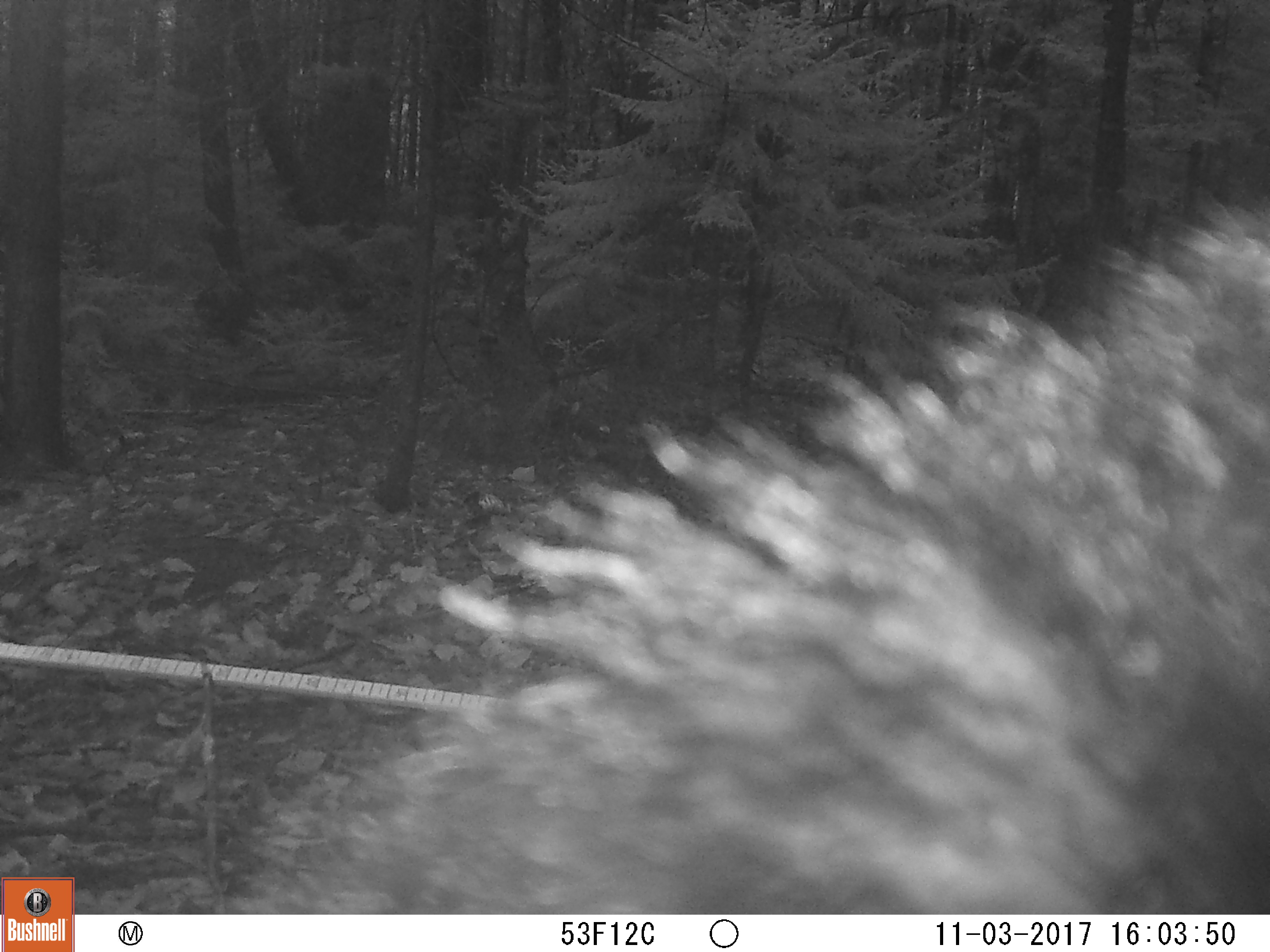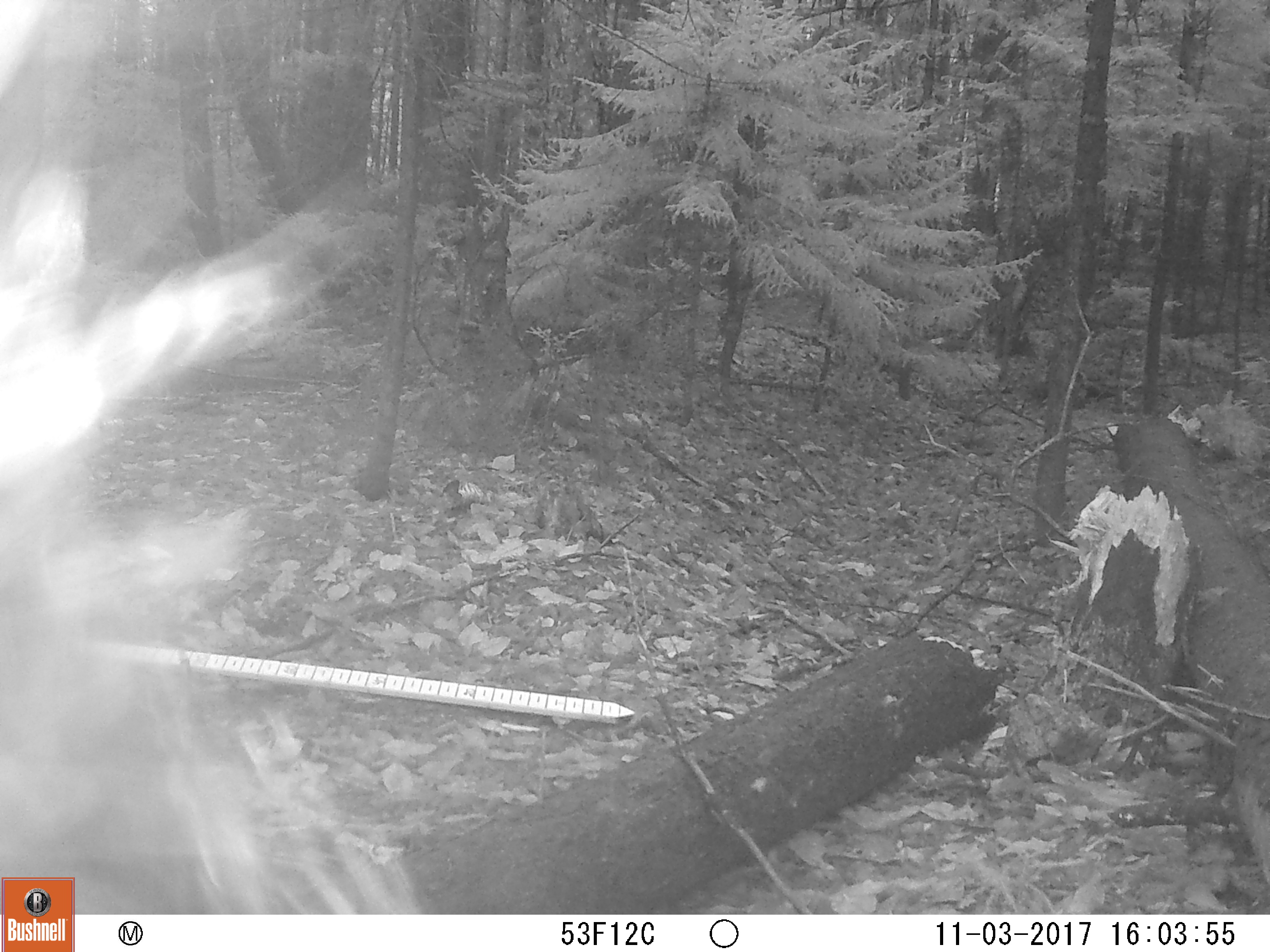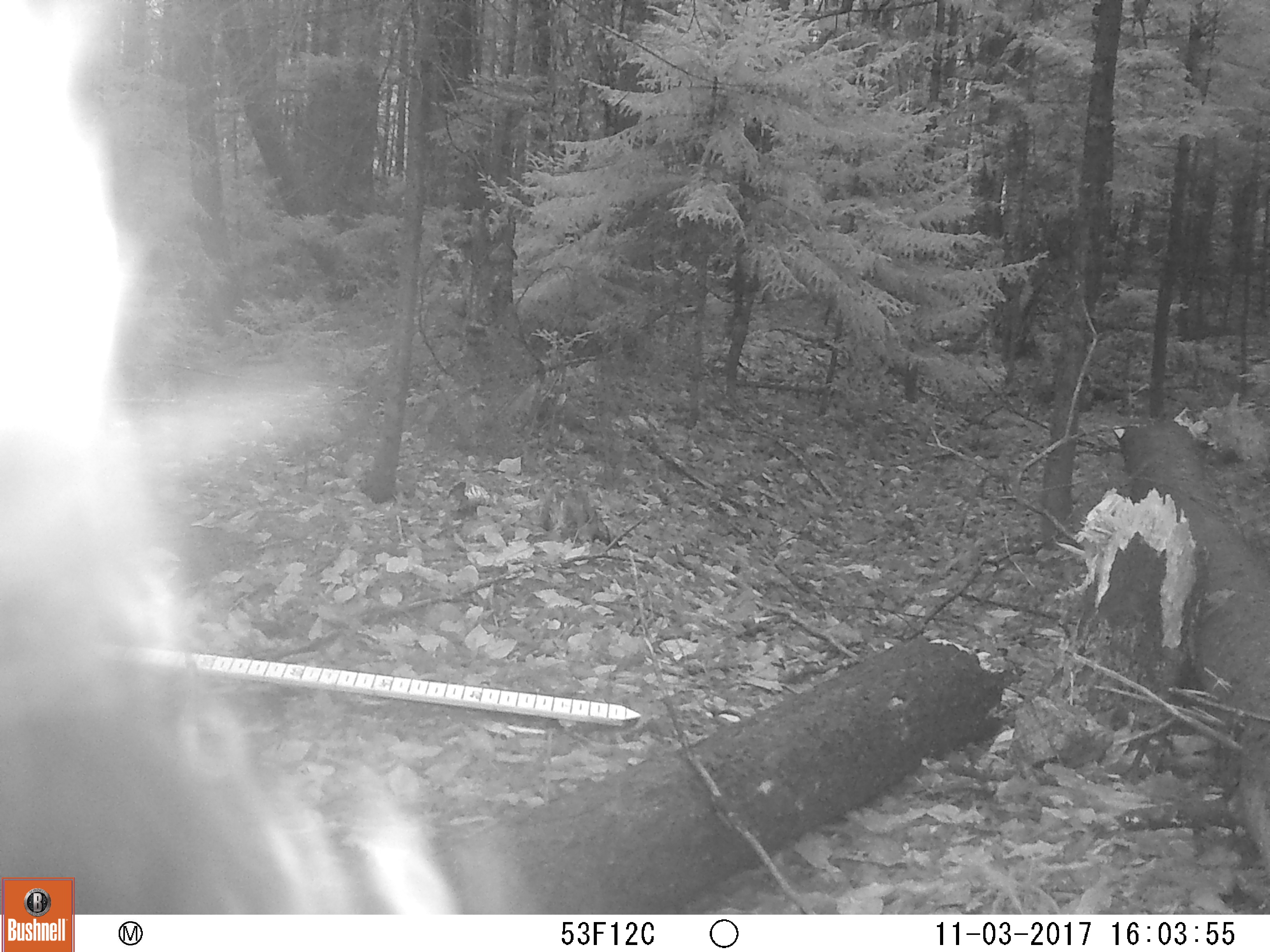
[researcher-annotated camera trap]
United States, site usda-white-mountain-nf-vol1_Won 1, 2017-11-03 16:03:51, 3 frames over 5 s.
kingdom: Animalia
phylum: Chordata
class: Mammalia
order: Carnivora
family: Ursidae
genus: Ursus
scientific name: Ursus americanus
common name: black bear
Black bear (Ursus americanus).